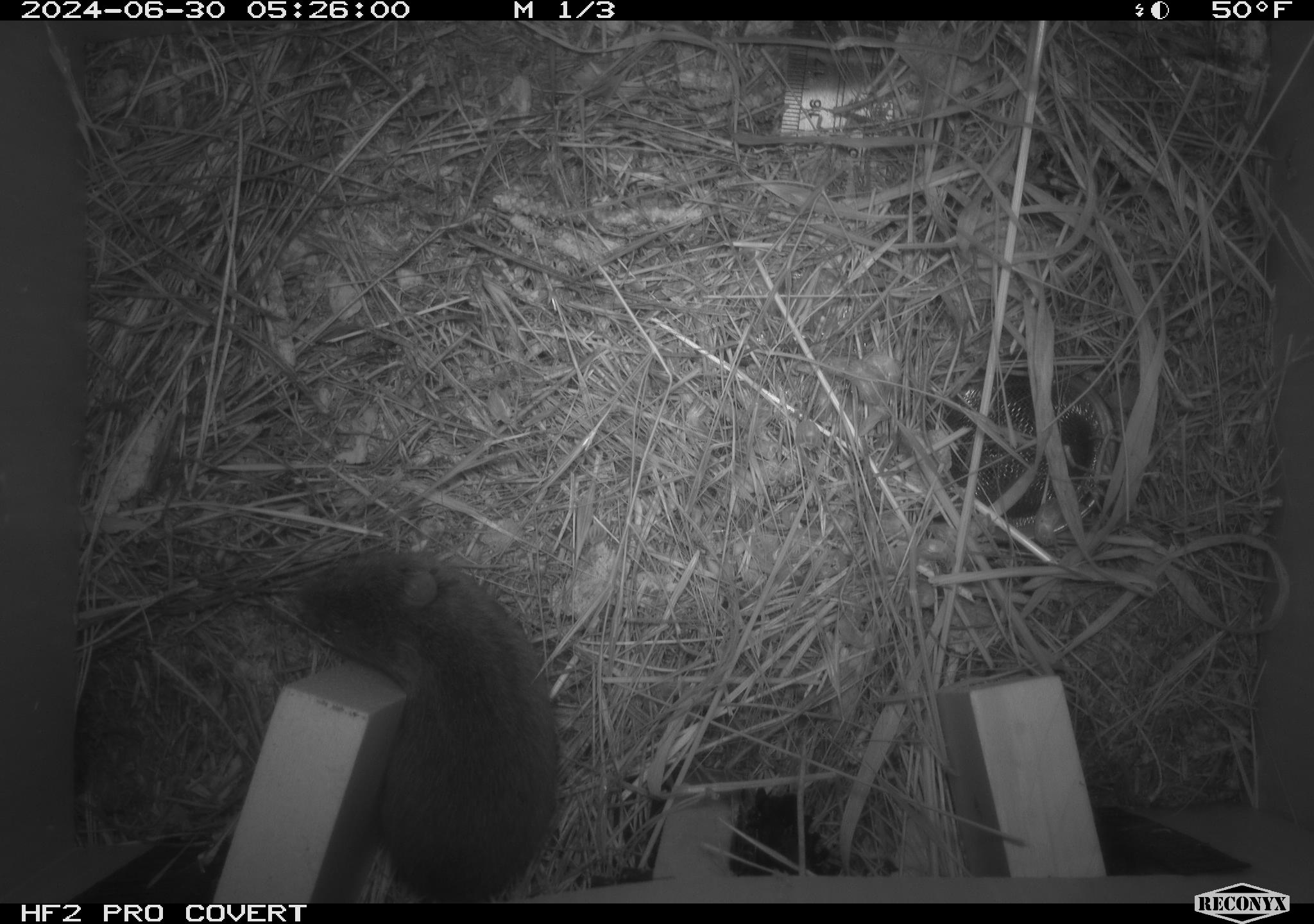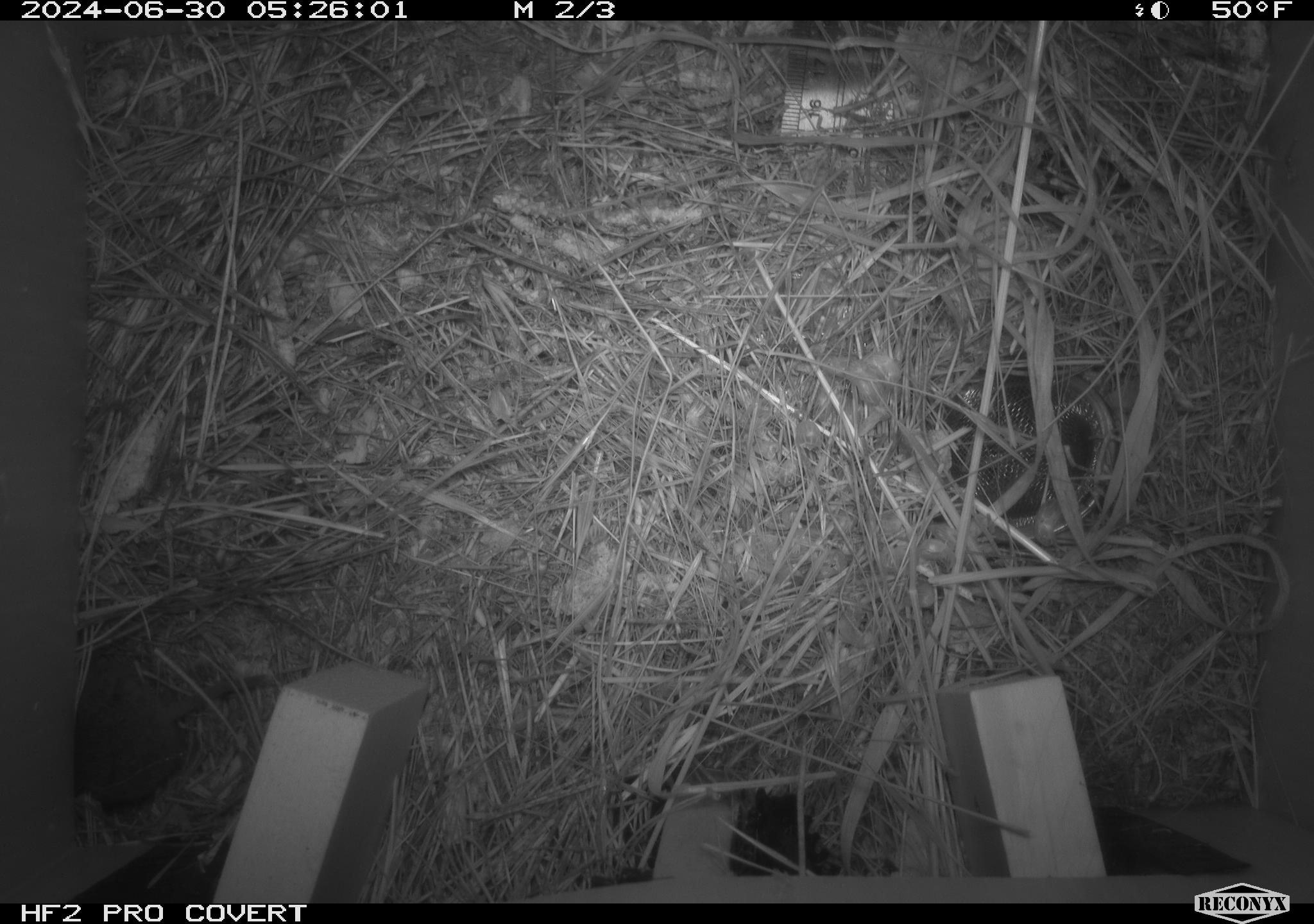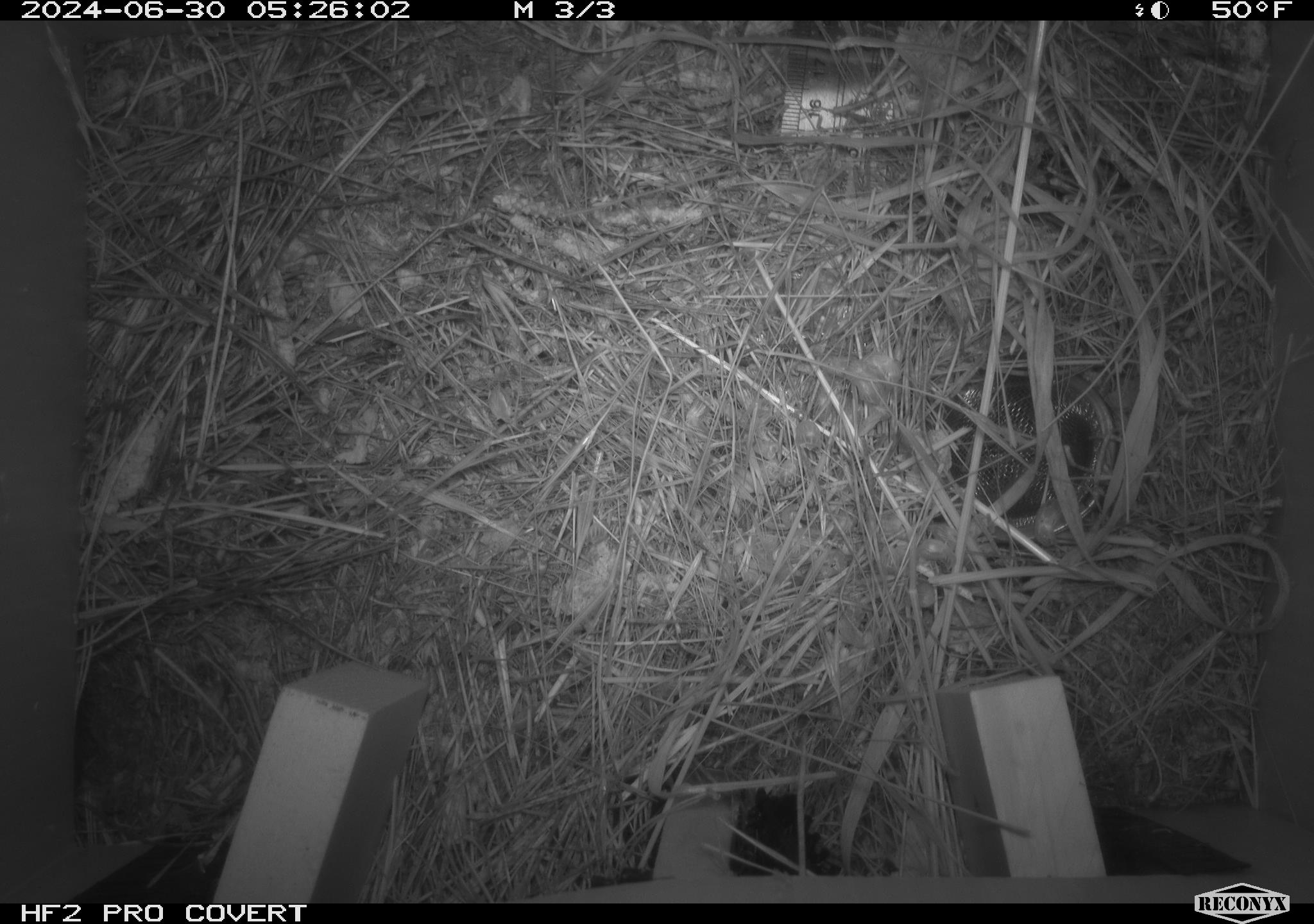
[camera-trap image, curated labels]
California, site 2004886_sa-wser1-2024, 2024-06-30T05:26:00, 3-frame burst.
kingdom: Animalia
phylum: Chordata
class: Mammalia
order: Rodentia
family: Cricetidae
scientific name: Arvicolinae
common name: voles, lemmings, and muskrats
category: arvicolinae subfamily